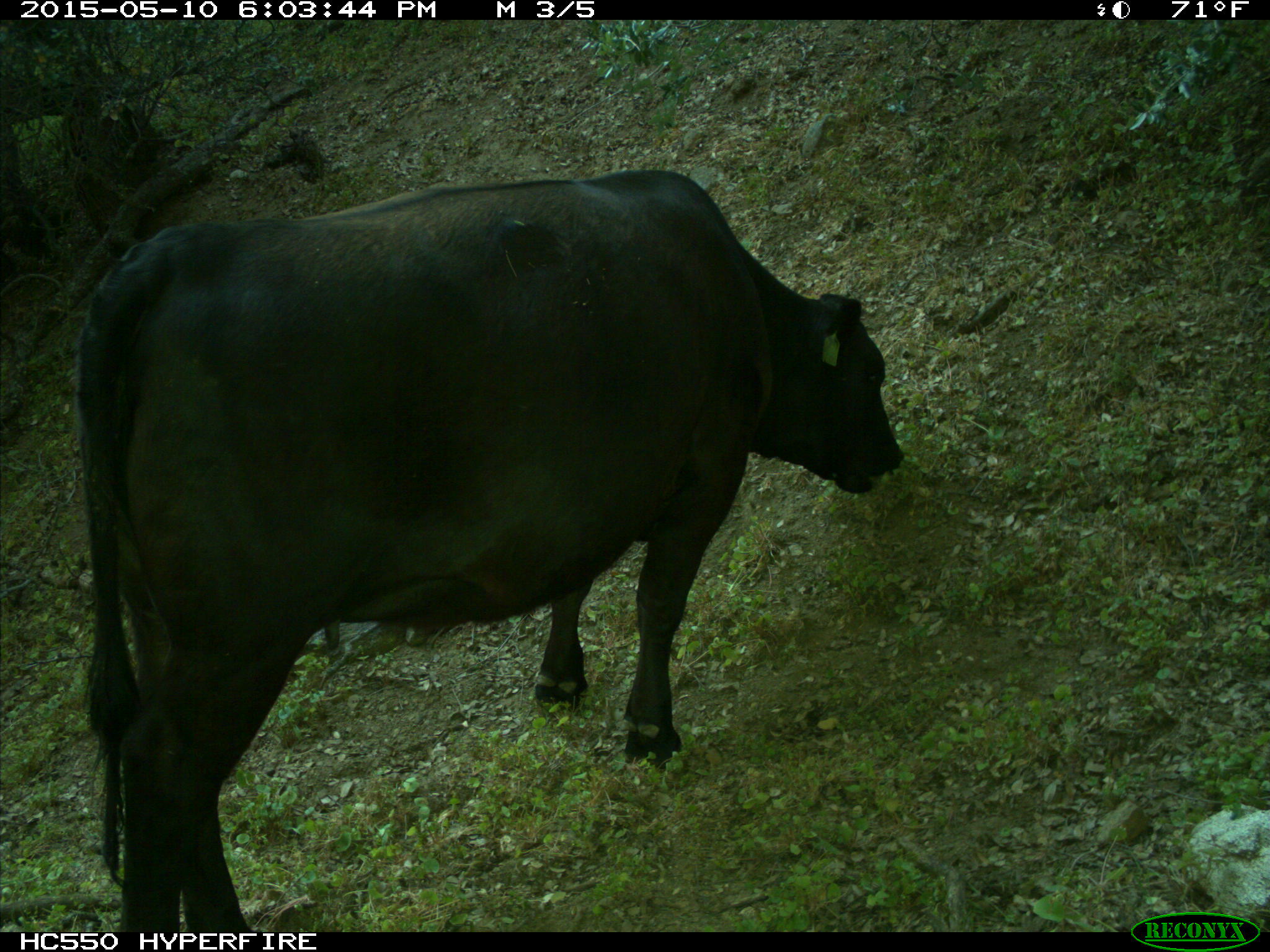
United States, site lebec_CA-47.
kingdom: Animalia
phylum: Chordata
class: Mammalia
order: Artiodactyla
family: Bovidae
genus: Bos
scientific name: Bos taurus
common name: domestic cow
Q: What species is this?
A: Bos taurus (domestic cow).